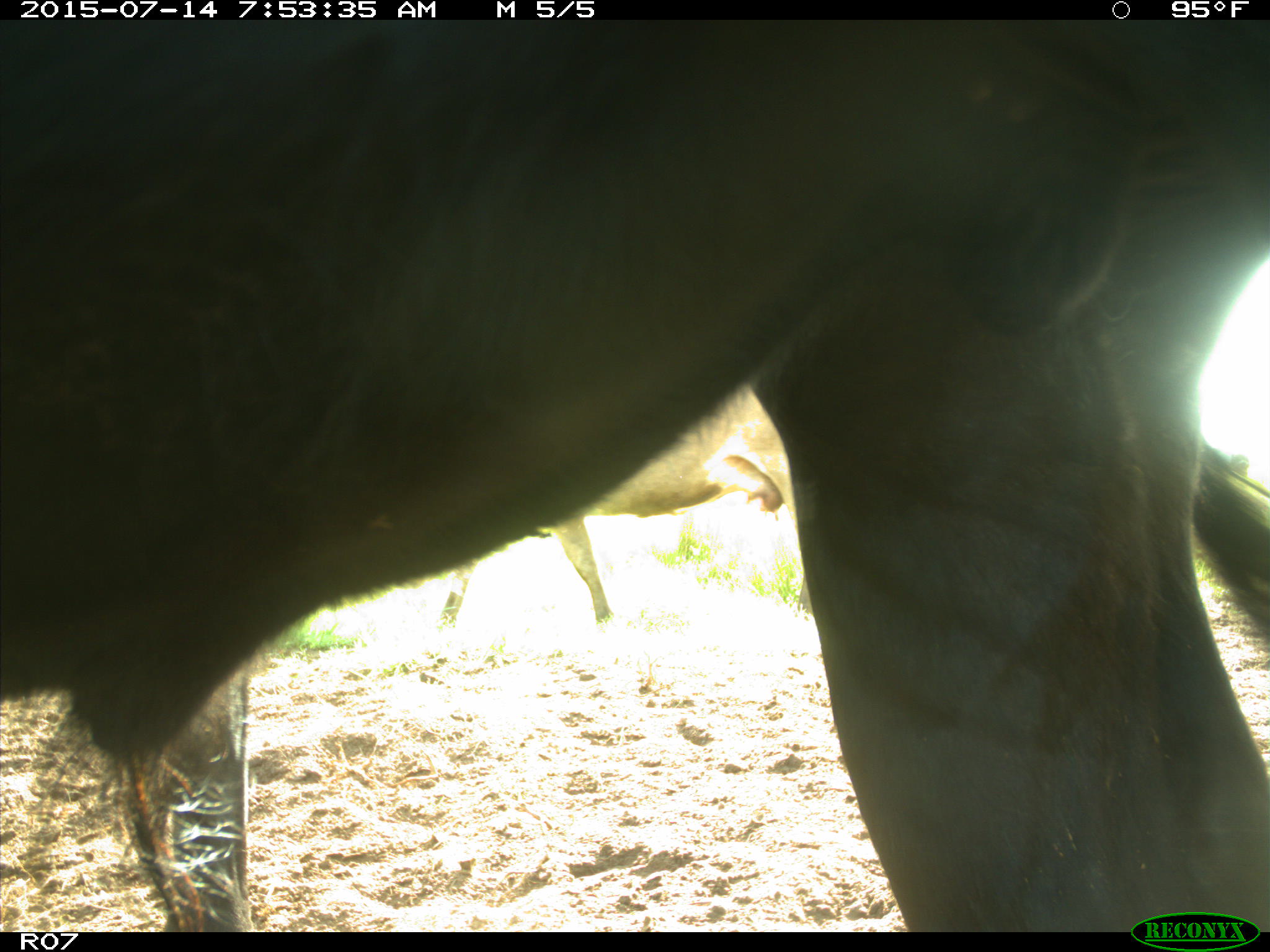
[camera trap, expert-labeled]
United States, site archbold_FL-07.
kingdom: Animalia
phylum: Chordata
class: Mammalia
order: Artiodactyla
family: Bovidae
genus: Bos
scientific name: Bos taurus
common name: domestic cow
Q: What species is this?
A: Bos taurus (domestic cow).